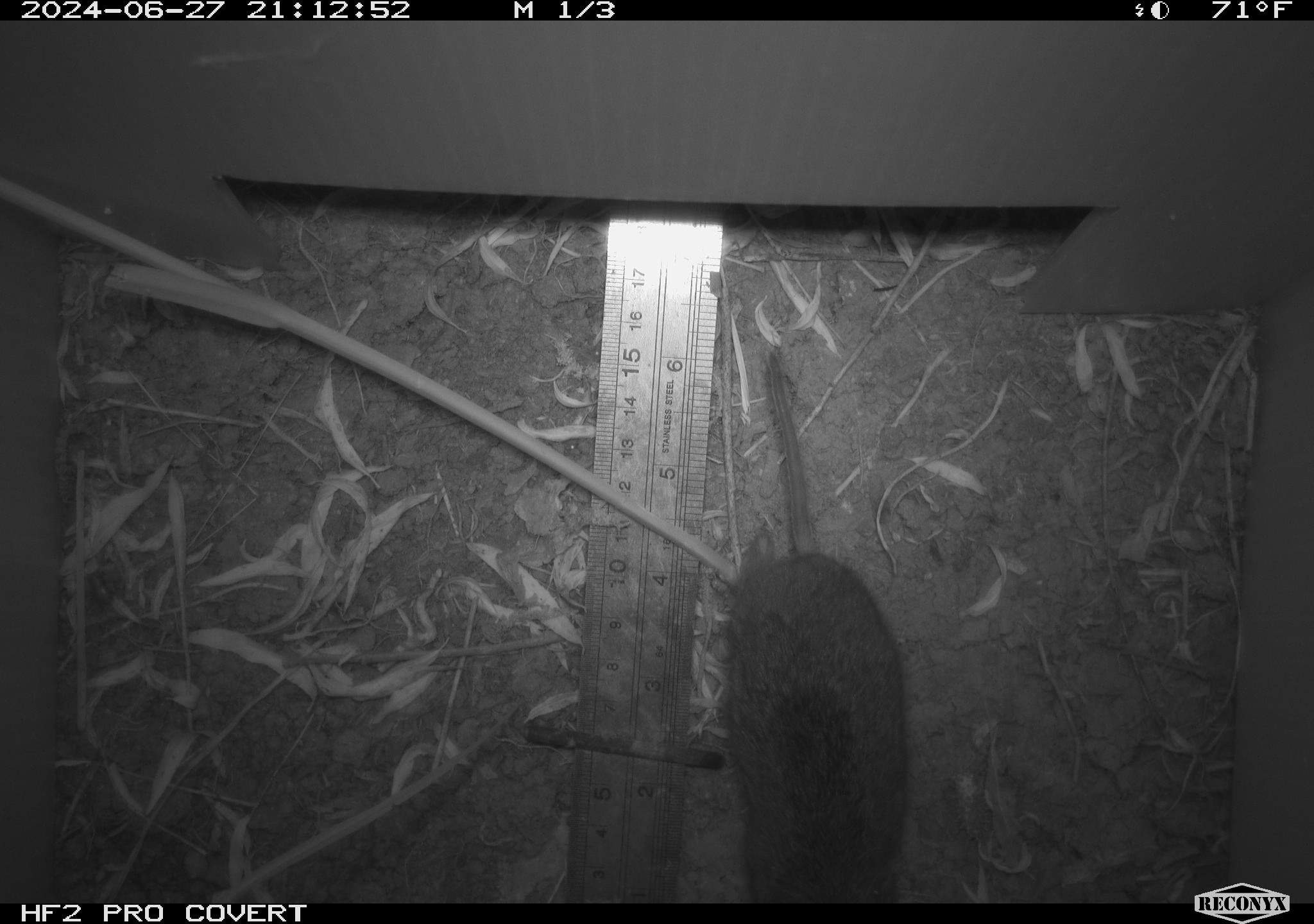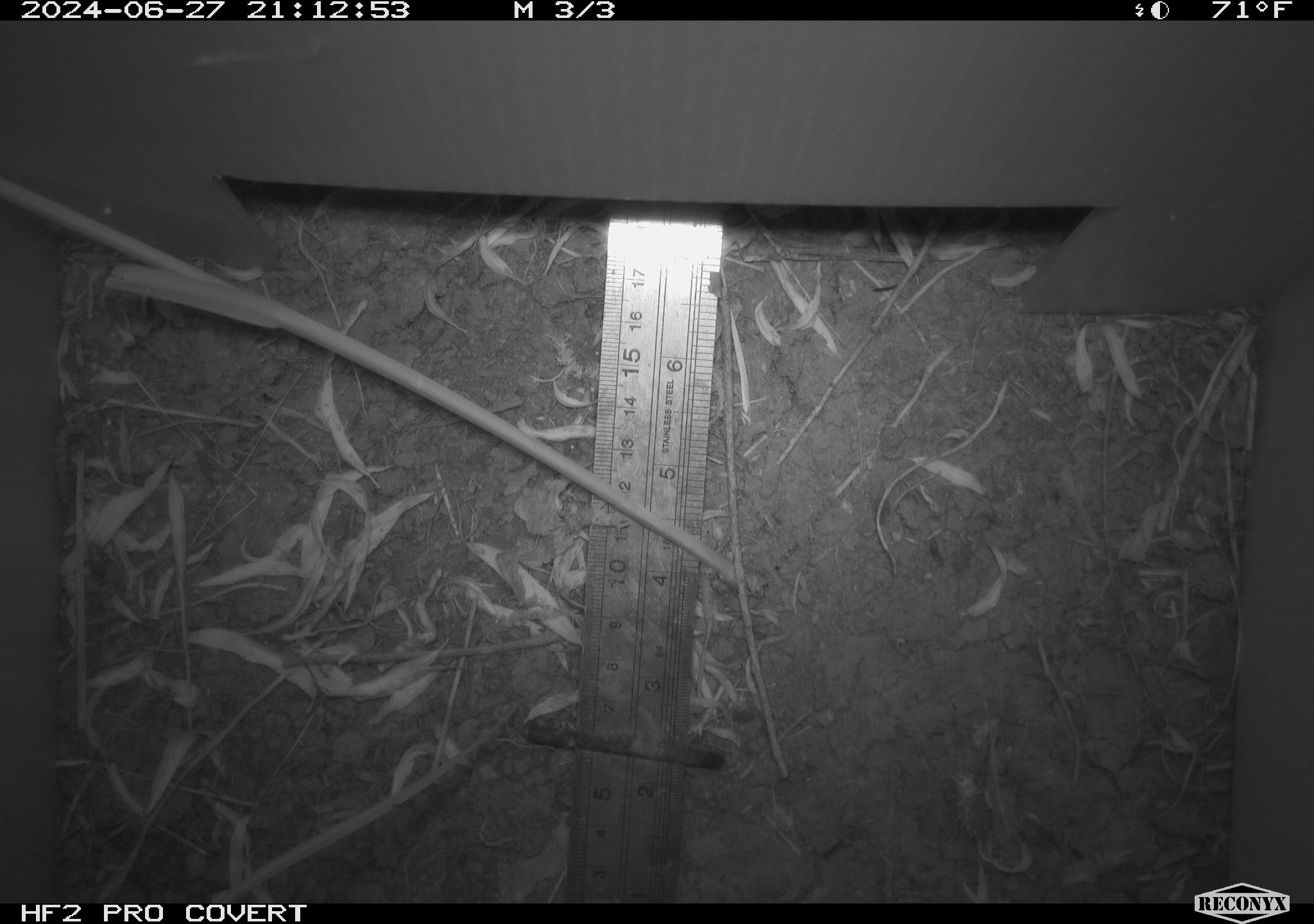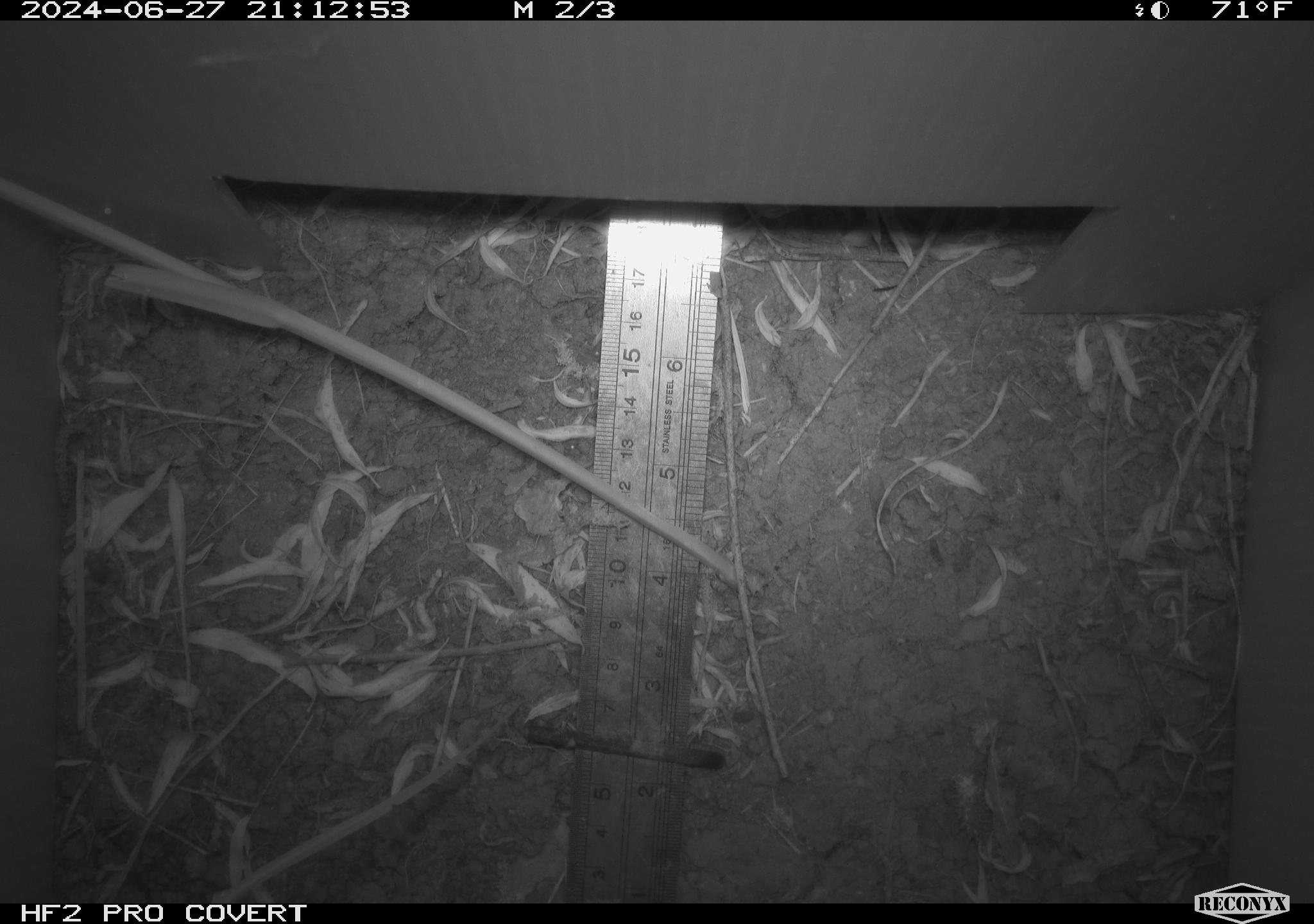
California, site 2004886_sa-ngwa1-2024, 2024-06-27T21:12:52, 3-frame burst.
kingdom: Animalia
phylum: Chordata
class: Mammalia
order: Rodentia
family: Cricetidae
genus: Microtus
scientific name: Microtus californicus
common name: california vole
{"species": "california vole (Microtus californicus)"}